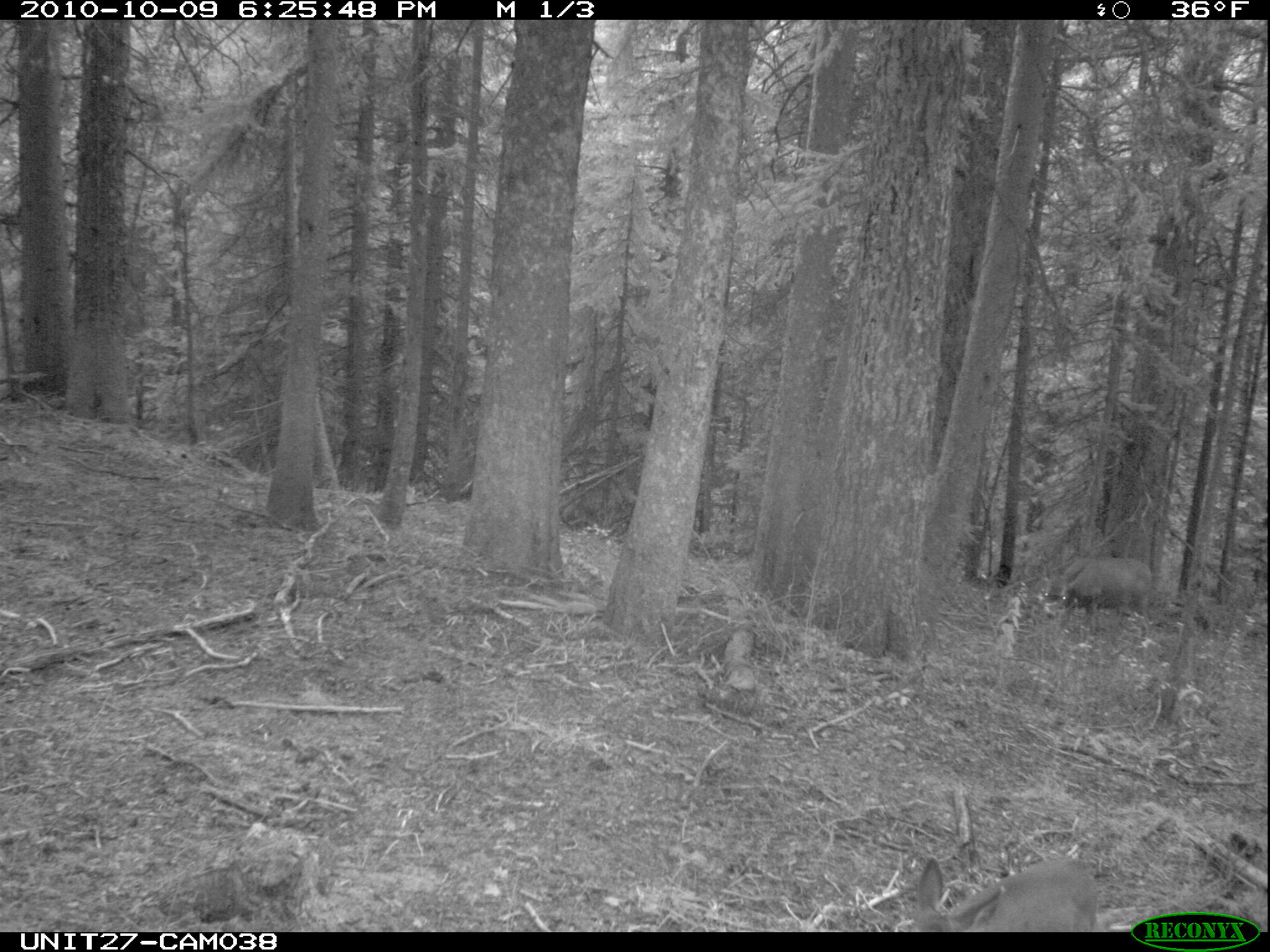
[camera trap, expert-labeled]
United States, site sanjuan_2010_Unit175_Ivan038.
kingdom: Animalia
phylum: Chordata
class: Mammalia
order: Artiodactyla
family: Cervidae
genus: Odocoileus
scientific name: Odocoileus hemionus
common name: mule deer